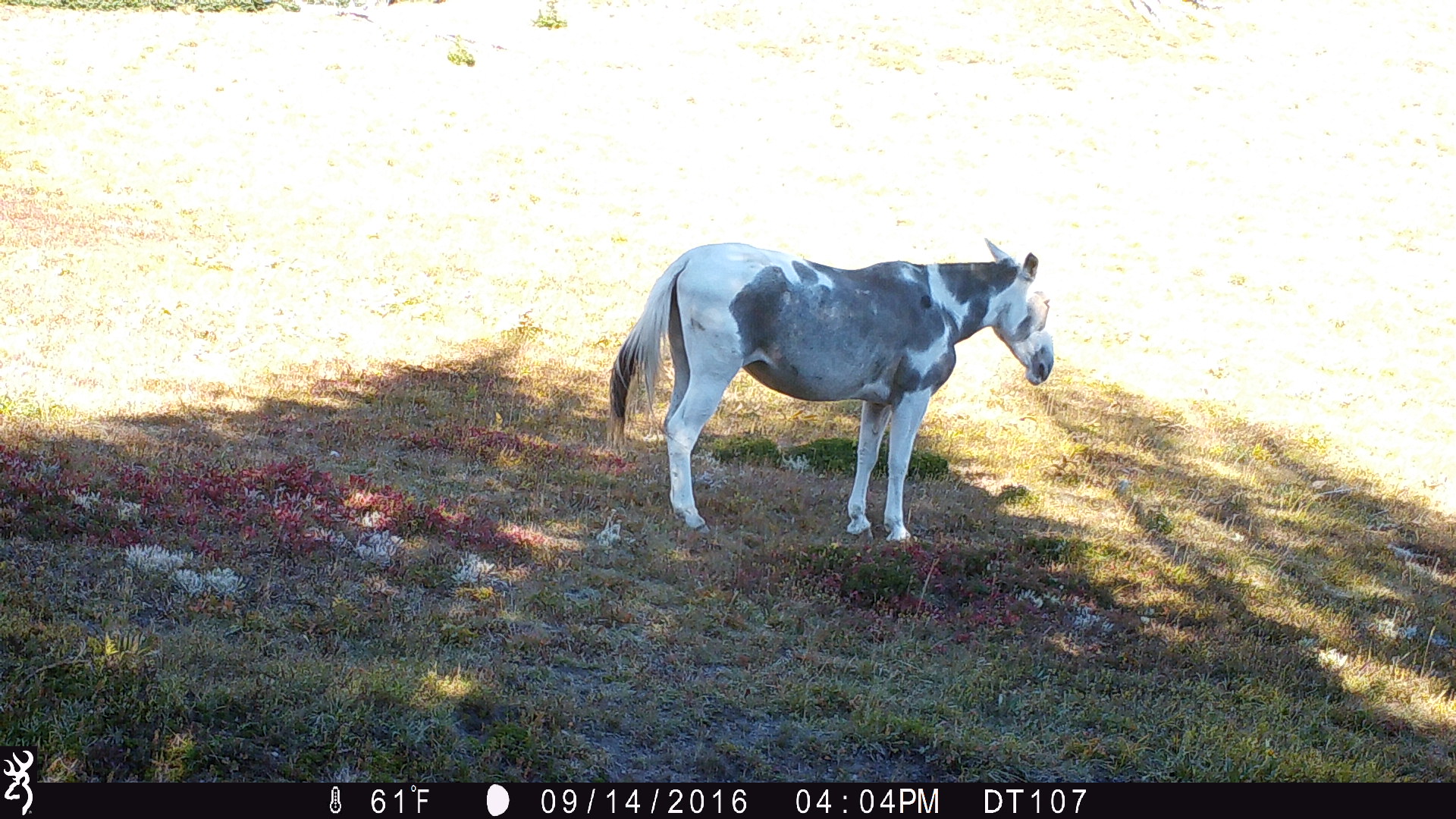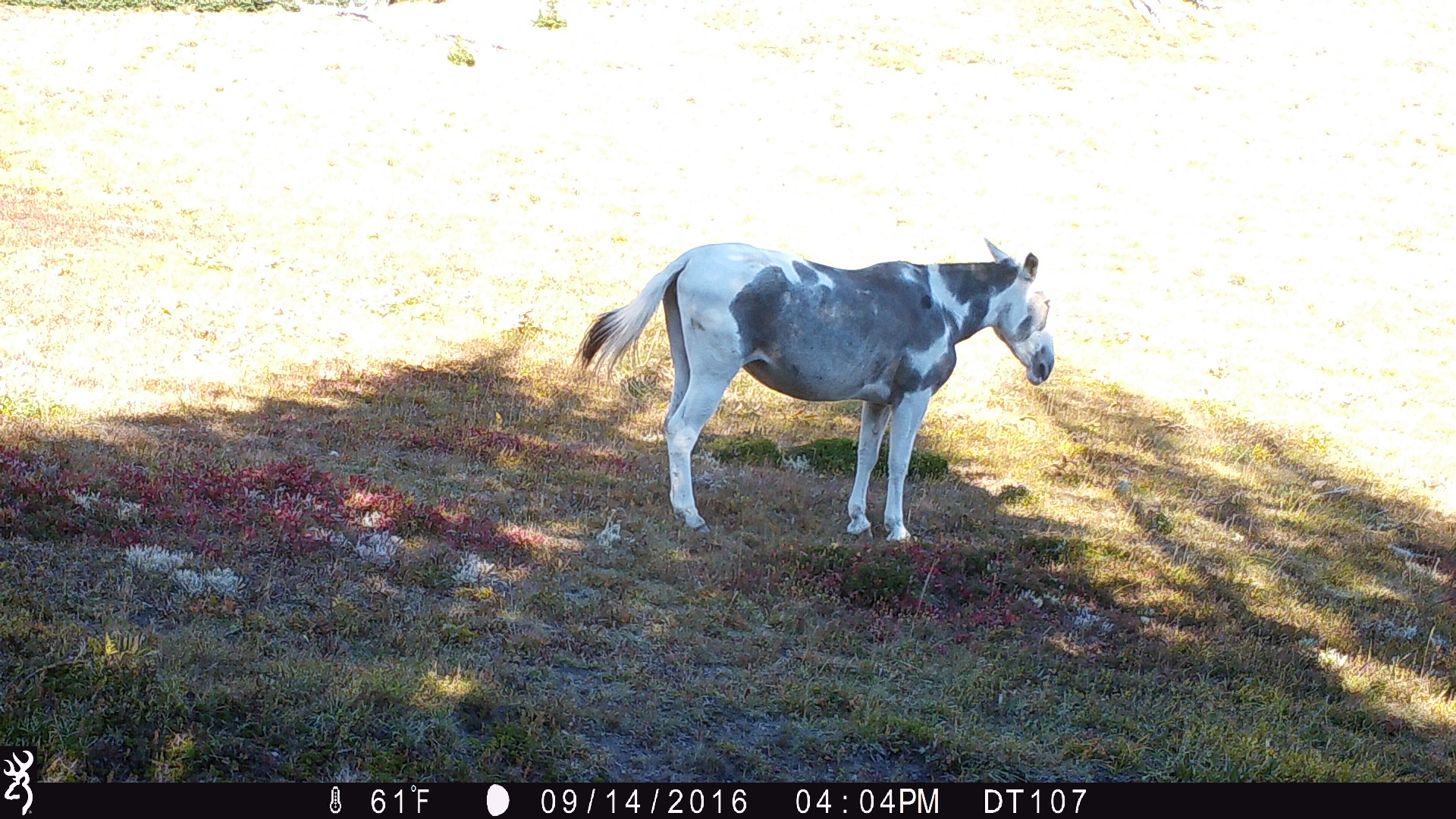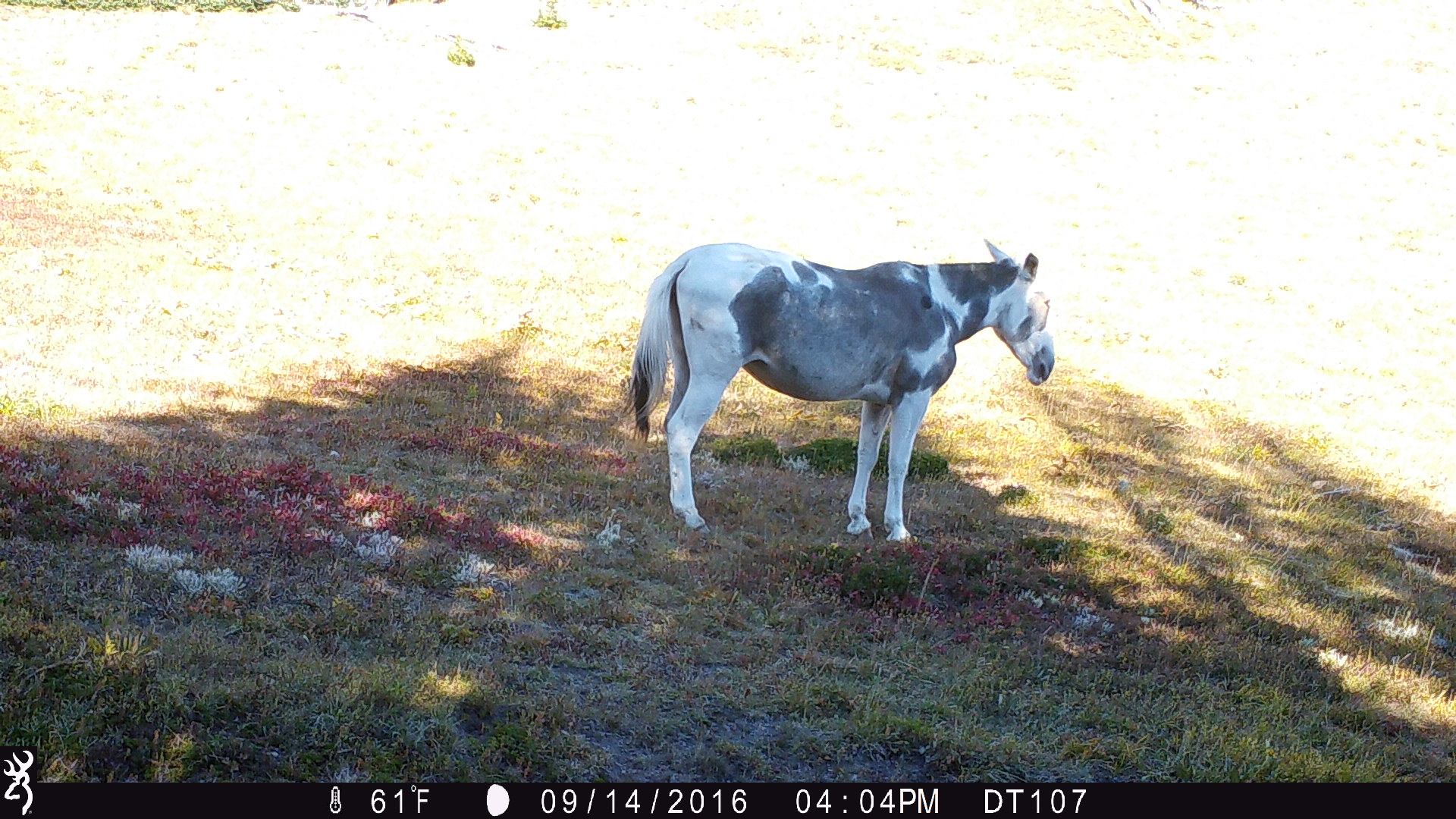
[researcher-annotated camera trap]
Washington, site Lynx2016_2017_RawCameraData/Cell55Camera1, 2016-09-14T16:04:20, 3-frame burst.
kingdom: Animalia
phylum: Chordata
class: Mammalia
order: Perissodactyla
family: Equidae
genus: Equus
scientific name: Equus caballus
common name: domestic horse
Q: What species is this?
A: Domestic horse (Equus caballus).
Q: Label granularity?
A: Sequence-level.